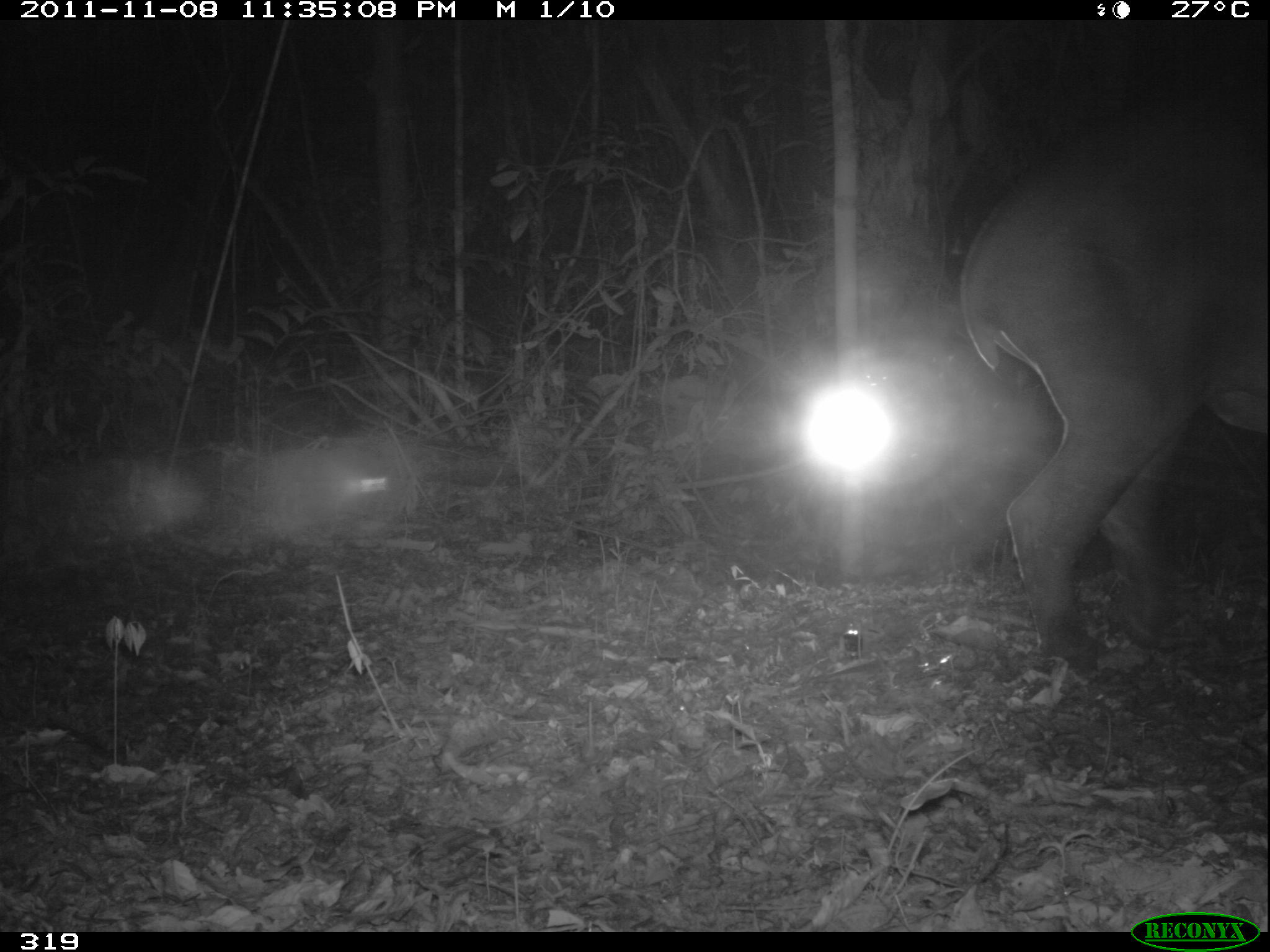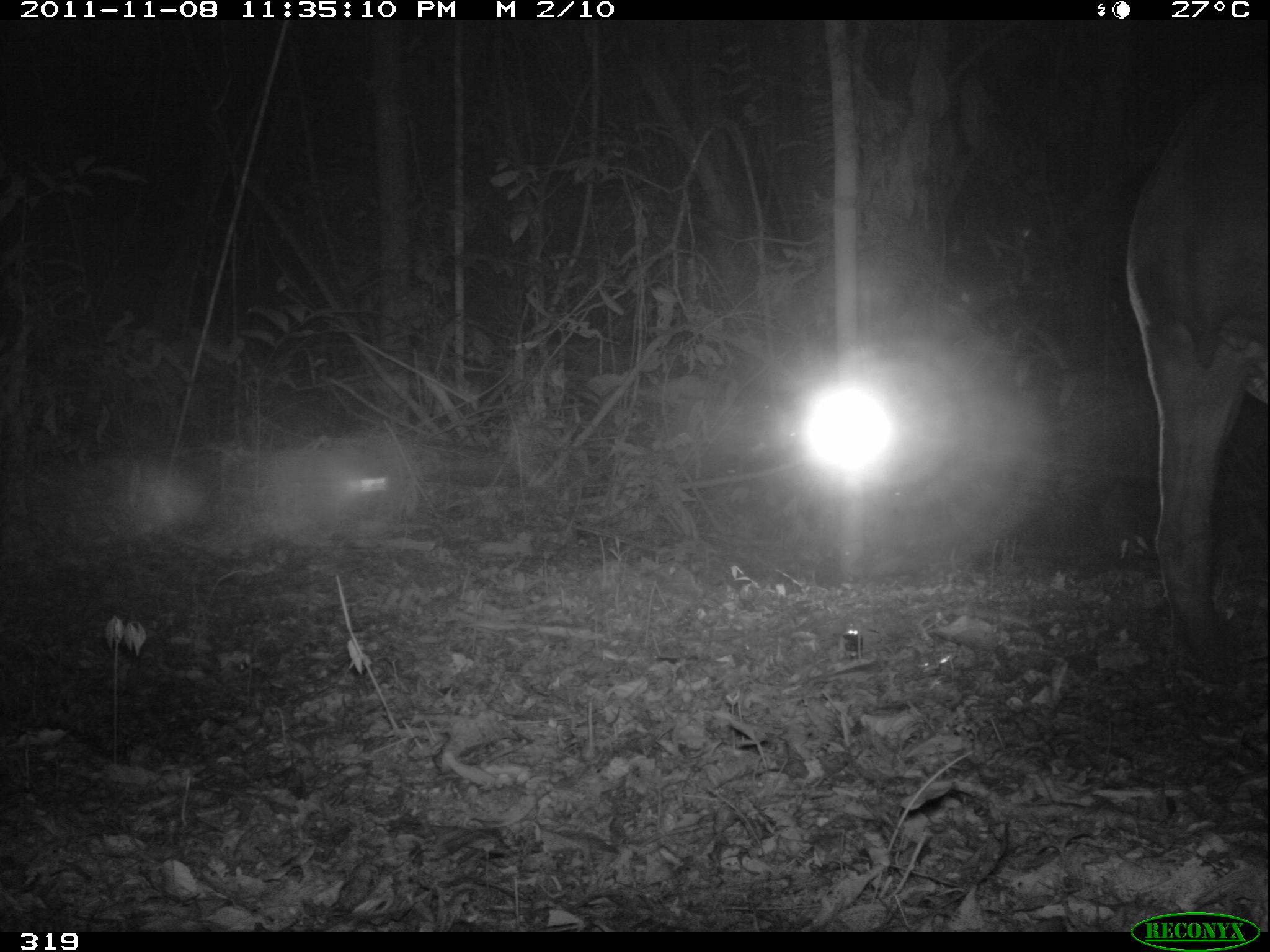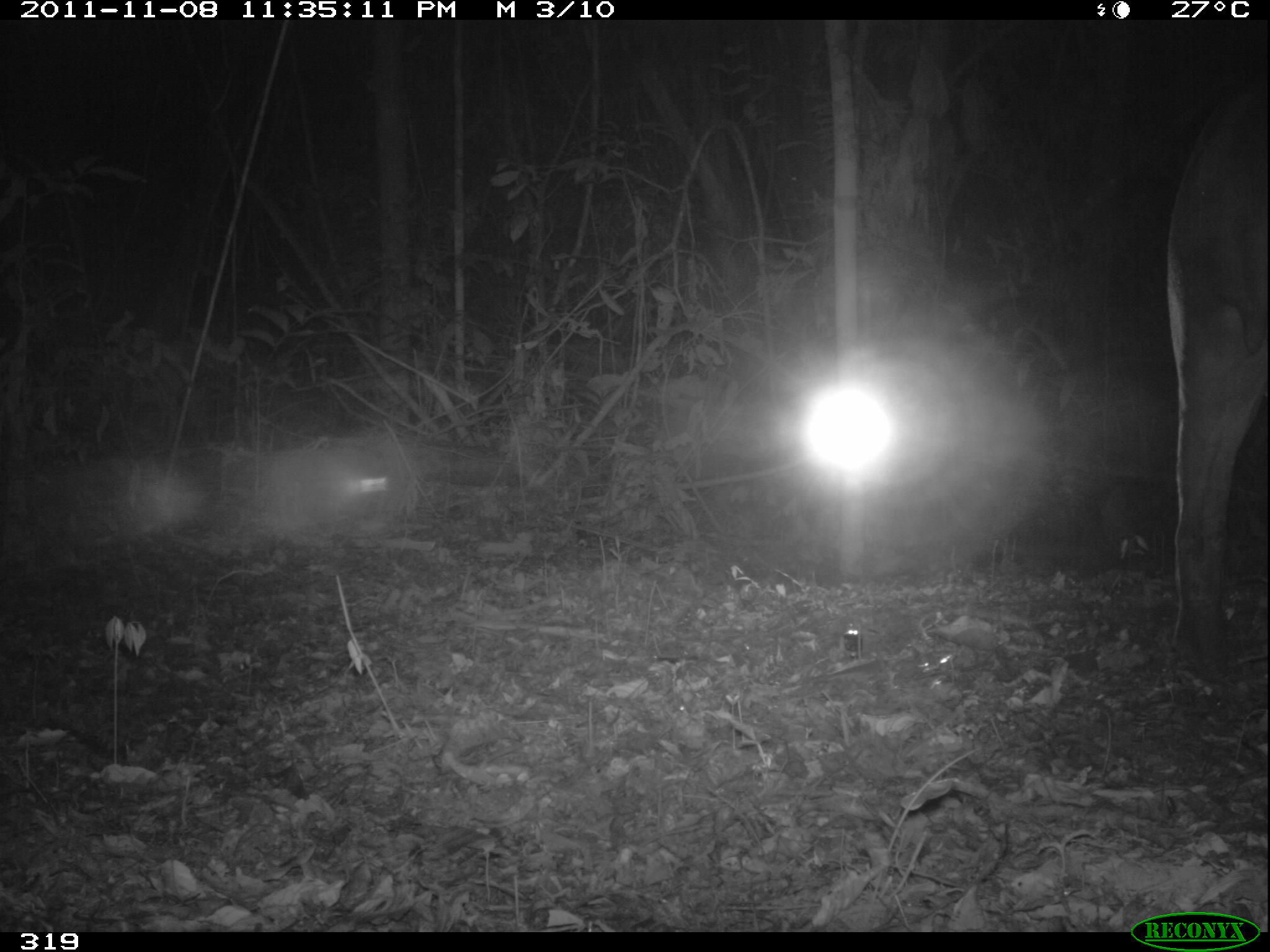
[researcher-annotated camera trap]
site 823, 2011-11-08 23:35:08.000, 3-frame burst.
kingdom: Animalia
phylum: Chordata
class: Mammalia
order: Perissodactyla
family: Tapiridae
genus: Tapirus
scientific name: Tapirus terrestris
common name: south american tapir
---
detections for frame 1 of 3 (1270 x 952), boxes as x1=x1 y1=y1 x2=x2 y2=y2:
tapirus terrestris: x1=959 y1=75 x2=1270 y2=658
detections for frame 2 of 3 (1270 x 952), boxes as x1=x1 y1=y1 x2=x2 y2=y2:
tapirus terrestris: x1=1118 y1=105 x2=1270 y2=648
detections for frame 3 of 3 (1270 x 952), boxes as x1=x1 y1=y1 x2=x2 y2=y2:
tapirus terrestris: x1=1163 y1=72 x2=1270 y2=673